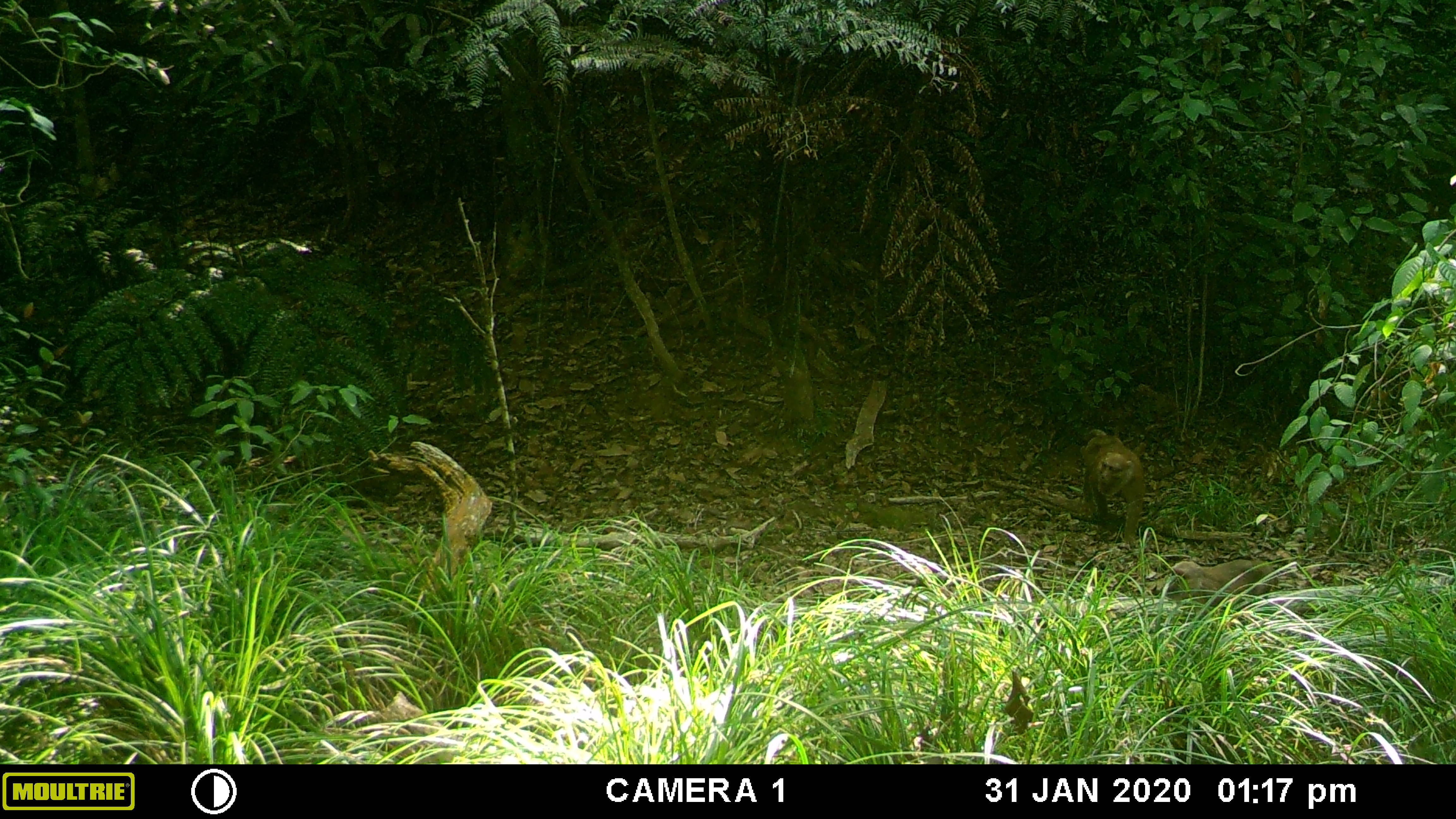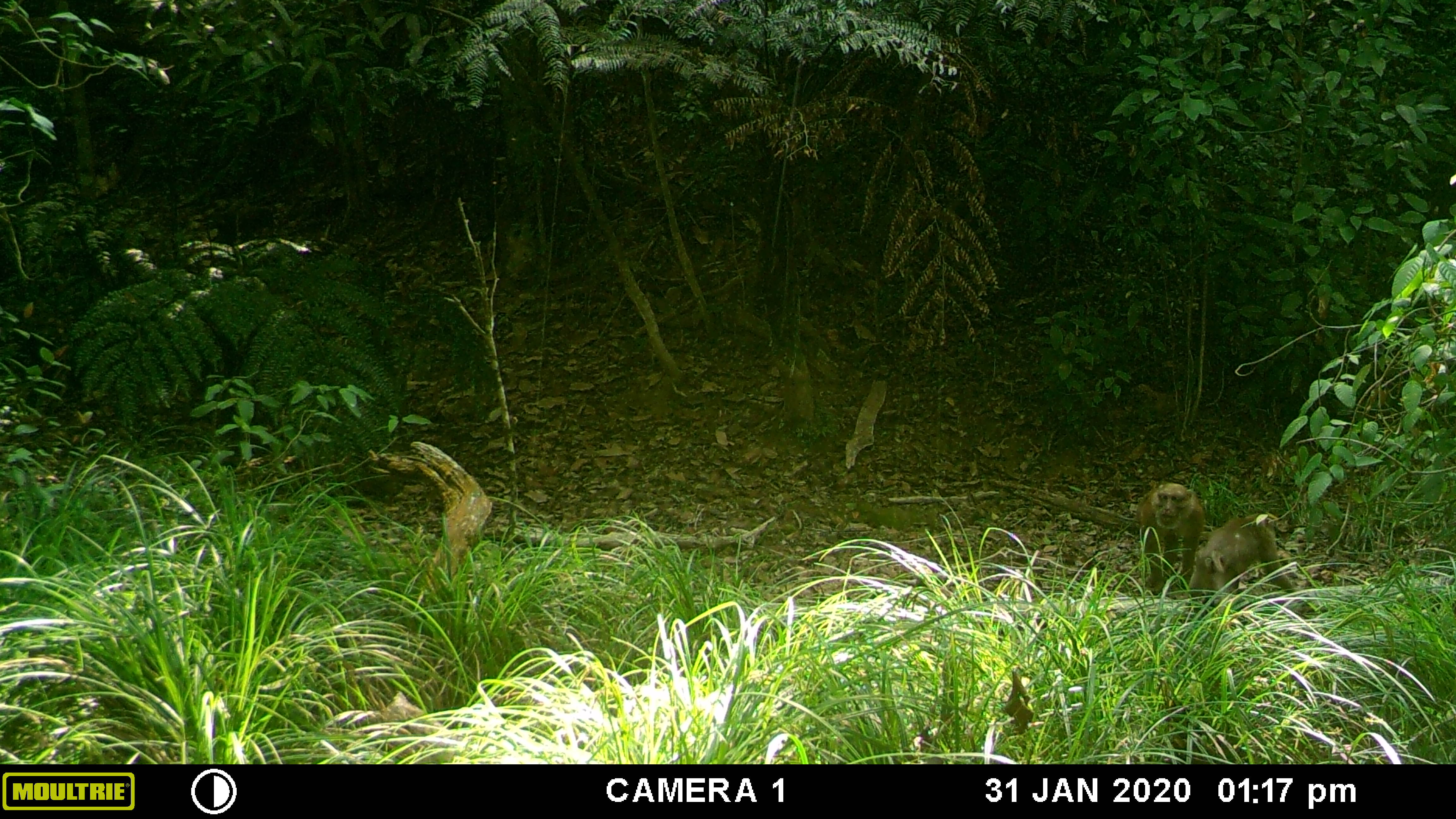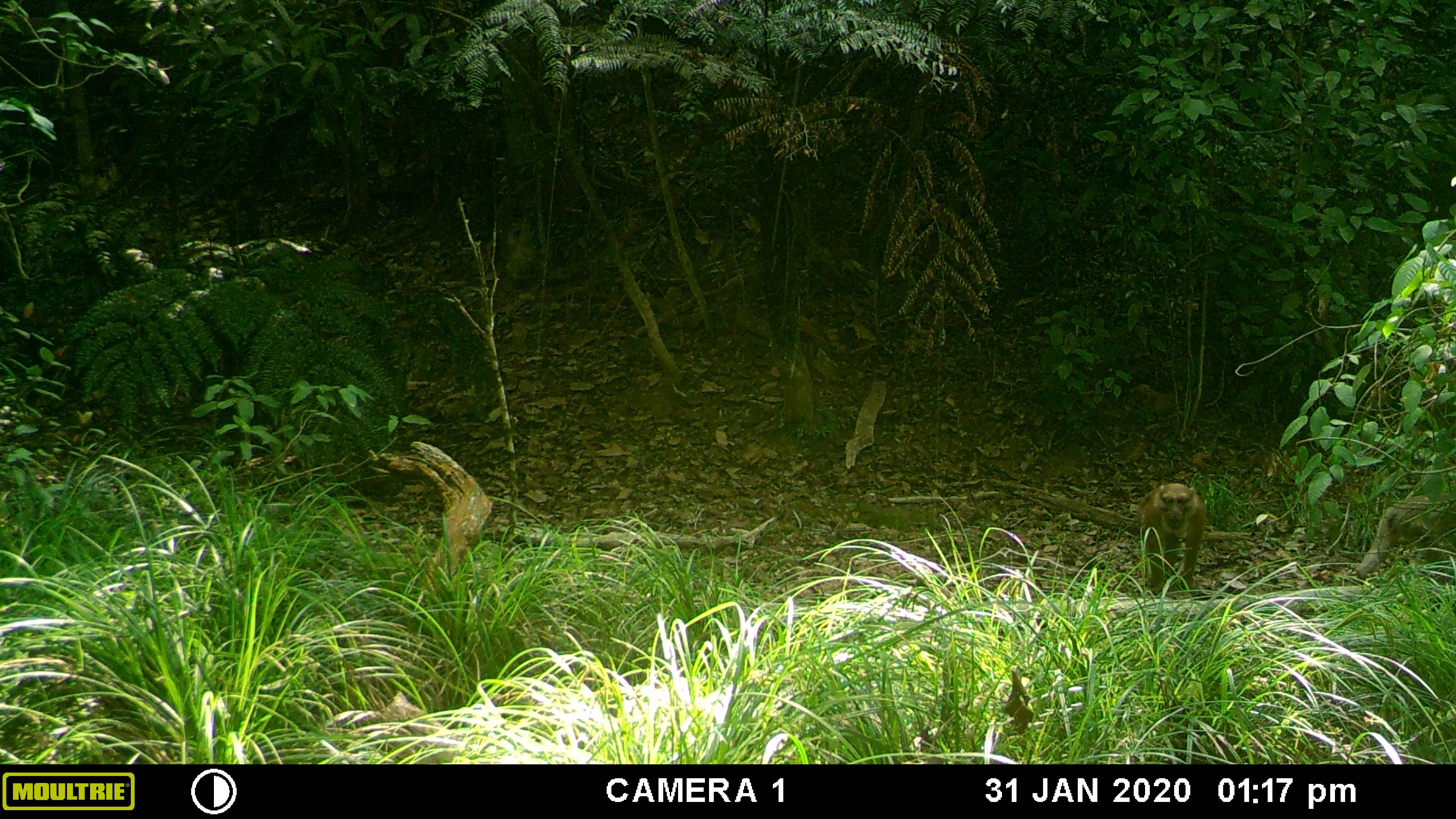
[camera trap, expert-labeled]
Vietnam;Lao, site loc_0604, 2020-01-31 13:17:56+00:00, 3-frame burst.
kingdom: Animalia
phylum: Chordata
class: Mammalia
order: Primates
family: Cercopithecidae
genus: Macaca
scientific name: Macaca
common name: macaques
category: assam or rhesus macaque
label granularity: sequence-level